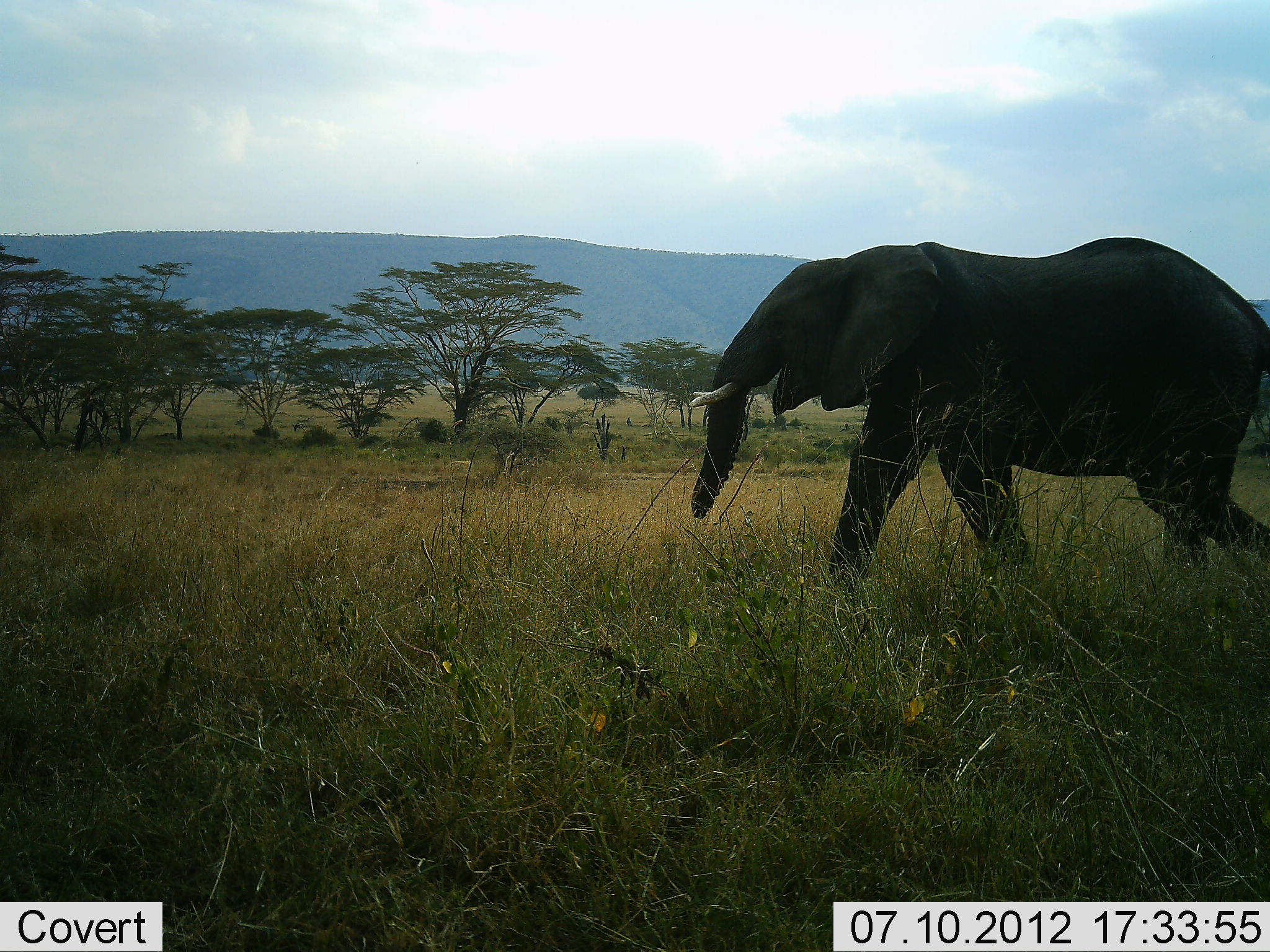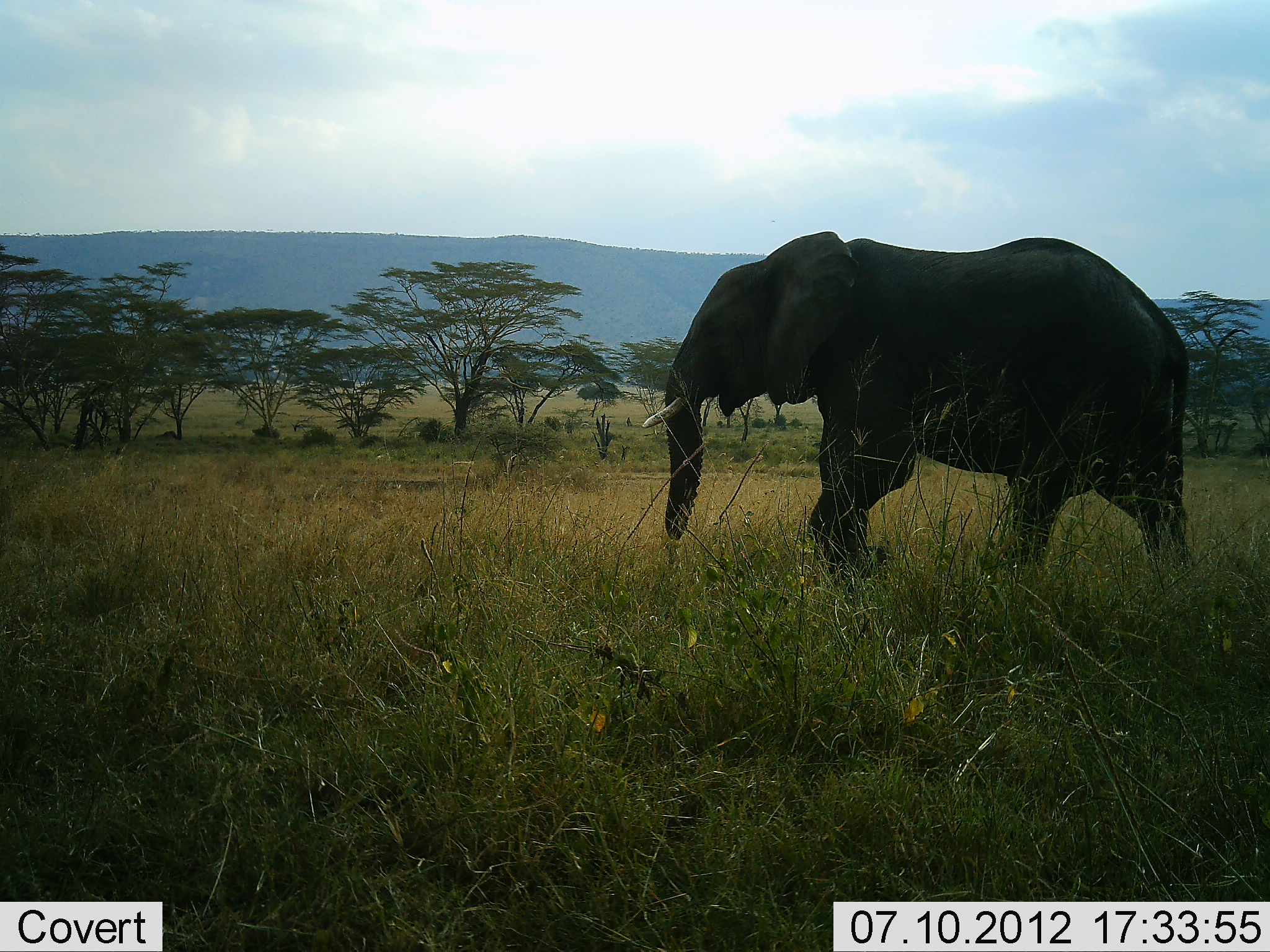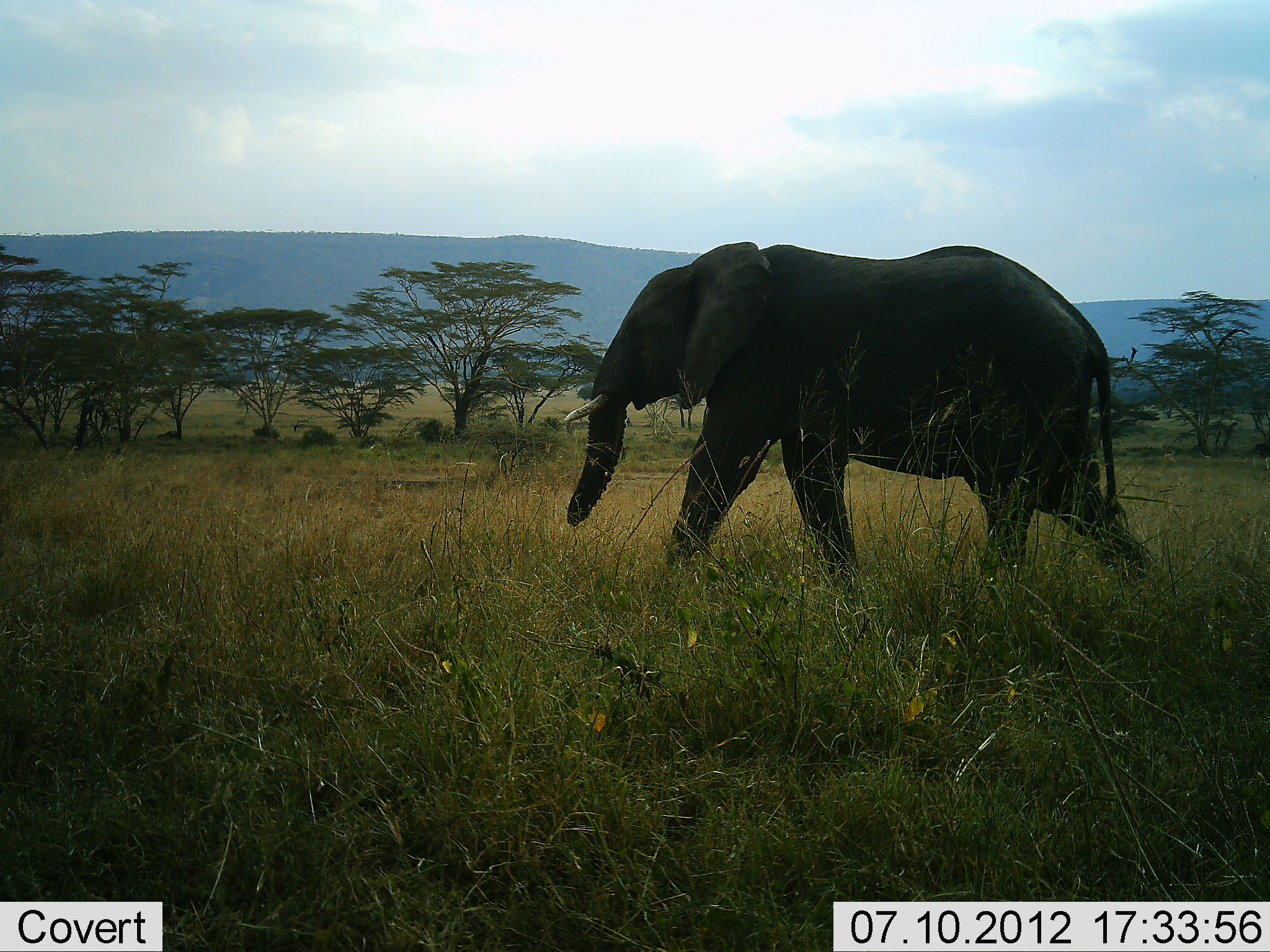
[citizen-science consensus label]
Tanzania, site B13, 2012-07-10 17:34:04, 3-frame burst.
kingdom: Animalia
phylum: Chordata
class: Mammalia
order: Proboscidea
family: Elephantidae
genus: Loxodonta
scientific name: Loxodonta africana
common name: african bush elephant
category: elephant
Elephant (african bush elephant) (Loxodonta africana), count 1. Behavior (volunteer vote fractions): standing 0%, resting 0%, moving 100%, interacting 0%. Young present (vote fraction): 0%. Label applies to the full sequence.